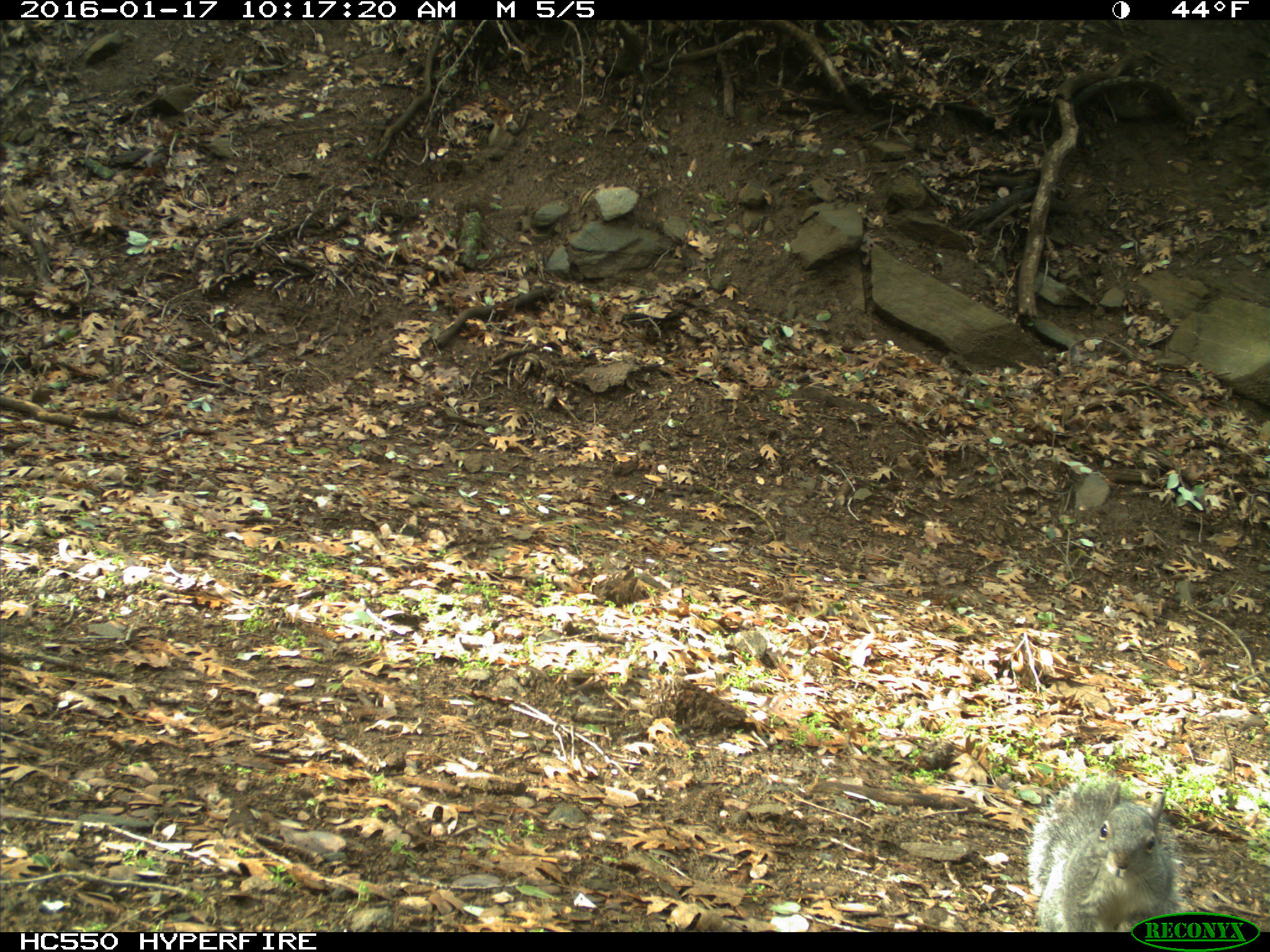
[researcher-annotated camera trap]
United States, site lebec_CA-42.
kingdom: Animalia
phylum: Chordata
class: Mammalia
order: Rodentia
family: Sciuridae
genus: Sciurus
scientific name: Sciurus carolinensis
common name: eastern gray squirrel